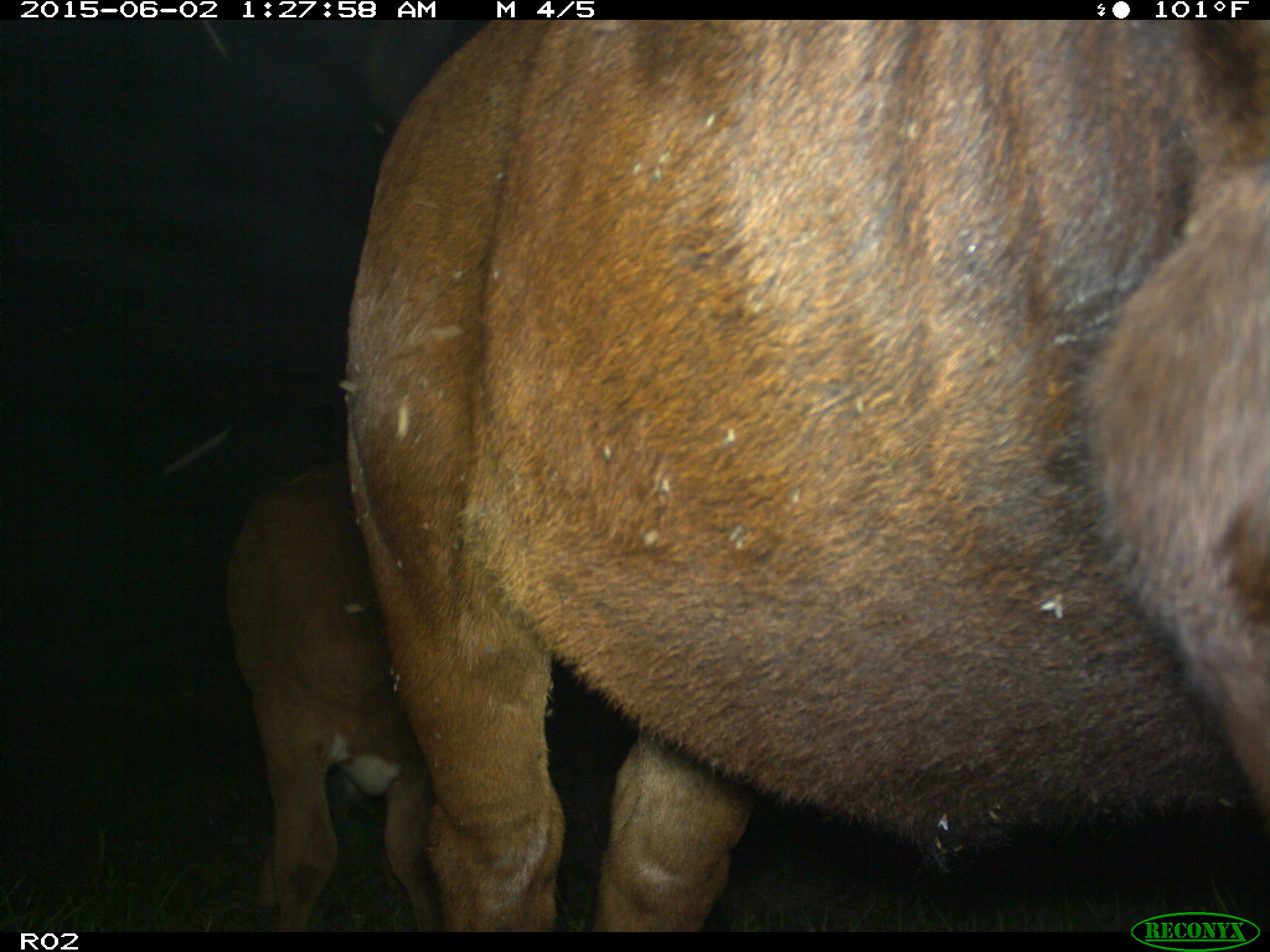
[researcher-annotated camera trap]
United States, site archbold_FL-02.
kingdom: Animalia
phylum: Chordata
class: Mammalia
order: Artiodactyla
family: Bovidae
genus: Bos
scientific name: Bos taurus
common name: domestic cow